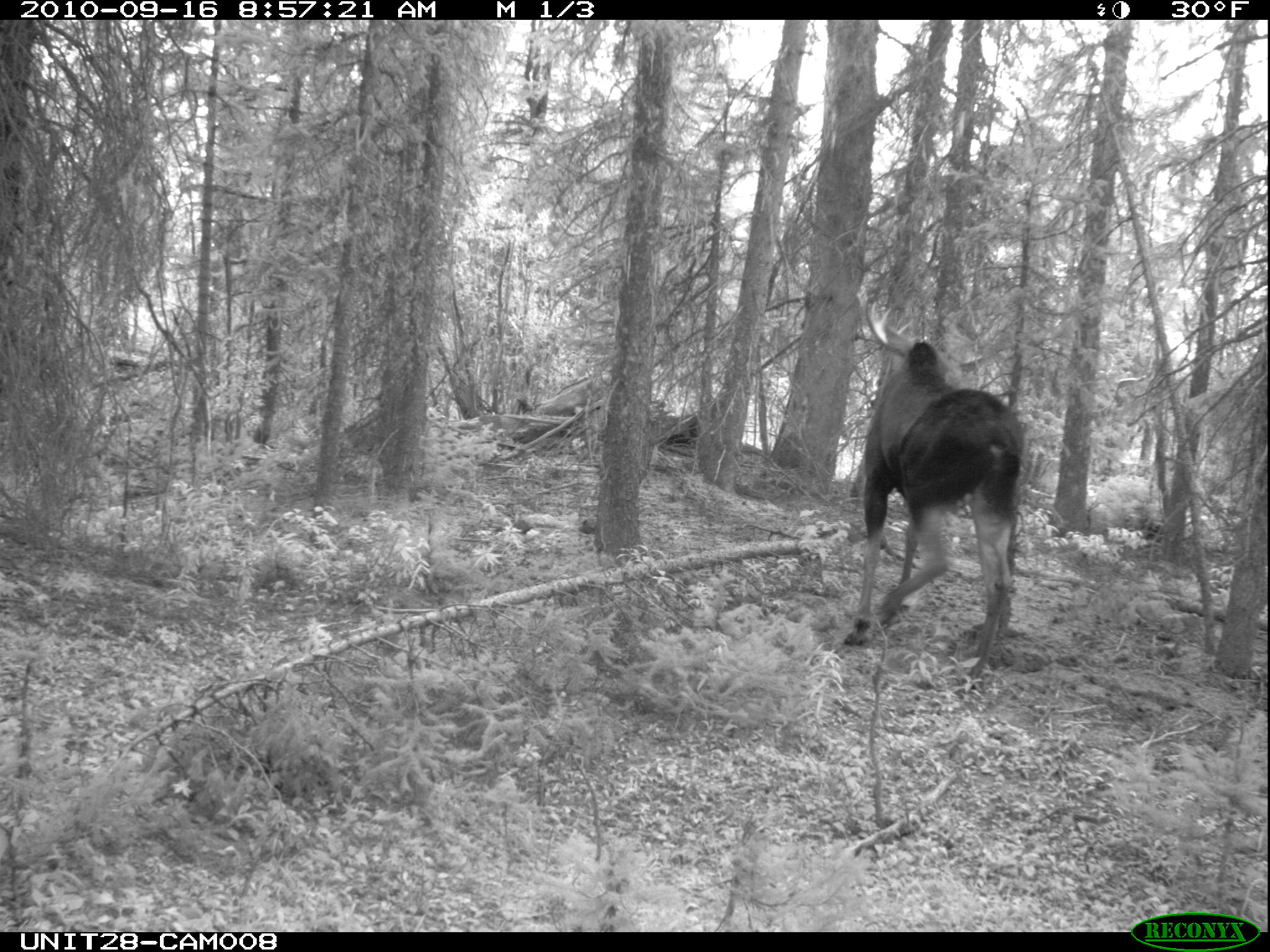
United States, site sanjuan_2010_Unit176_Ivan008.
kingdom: Animalia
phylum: Chordata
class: Mammalia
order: Artiodactyla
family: Cervidae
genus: Alces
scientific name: Alces alces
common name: moose